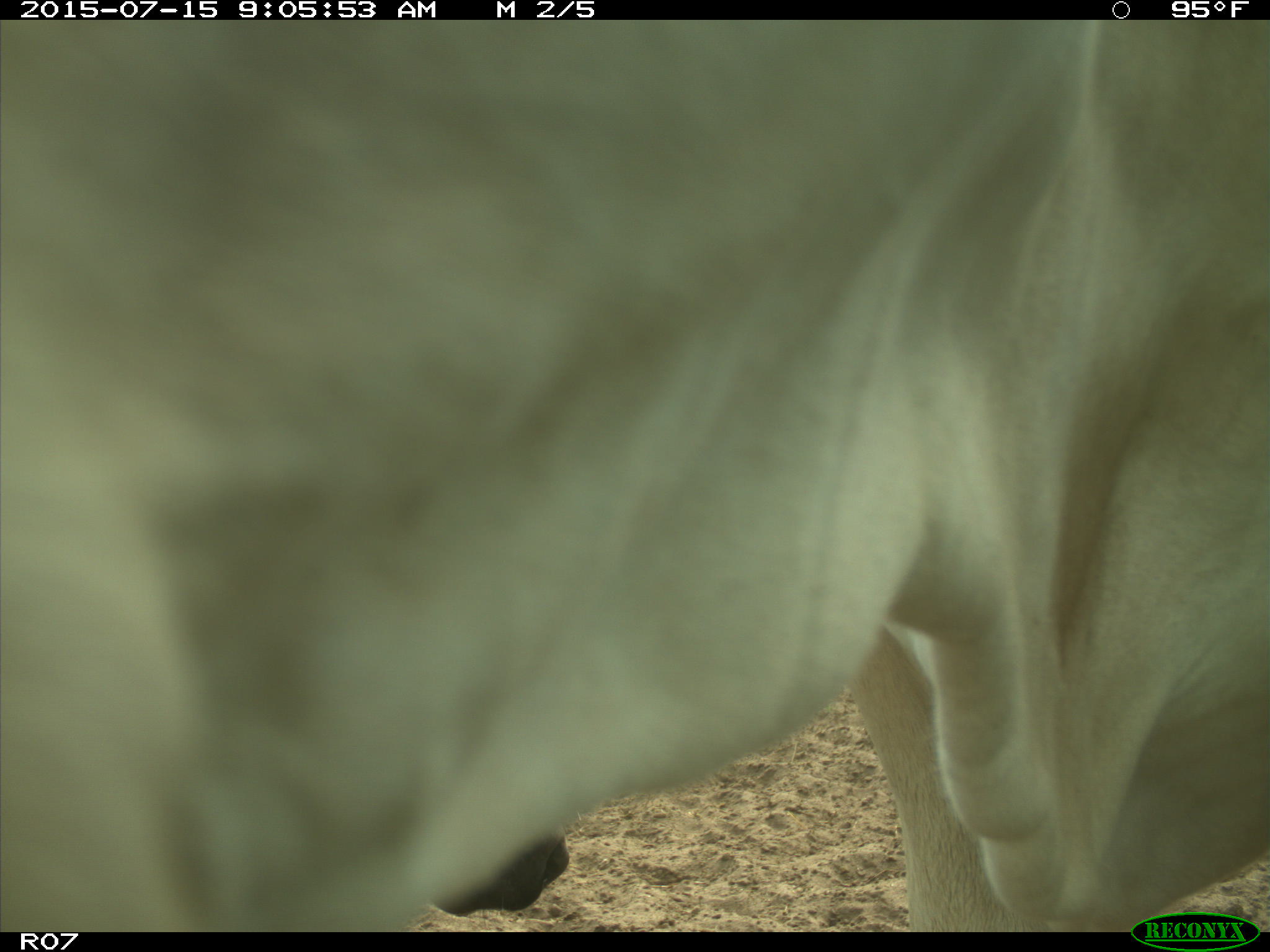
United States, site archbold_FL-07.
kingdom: Animalia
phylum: Chordata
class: Mammalia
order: Artiodactyla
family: Bovidae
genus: Bos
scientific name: Bos taurus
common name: domestic cow